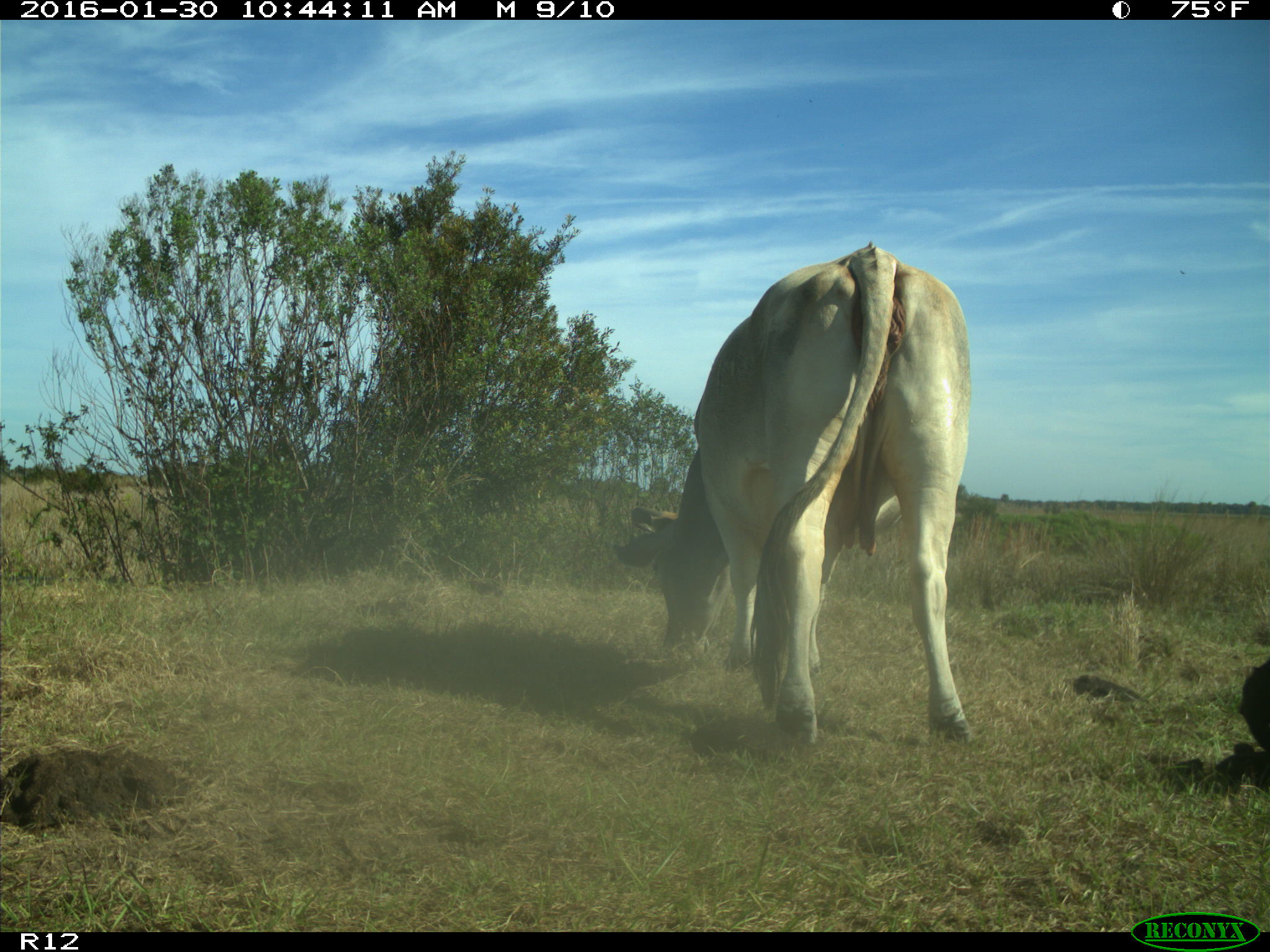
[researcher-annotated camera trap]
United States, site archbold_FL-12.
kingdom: Animalia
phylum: Chordata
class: Mammalia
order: Artiodactyla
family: Bovidae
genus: Bos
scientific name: Bos taurus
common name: domestic cow